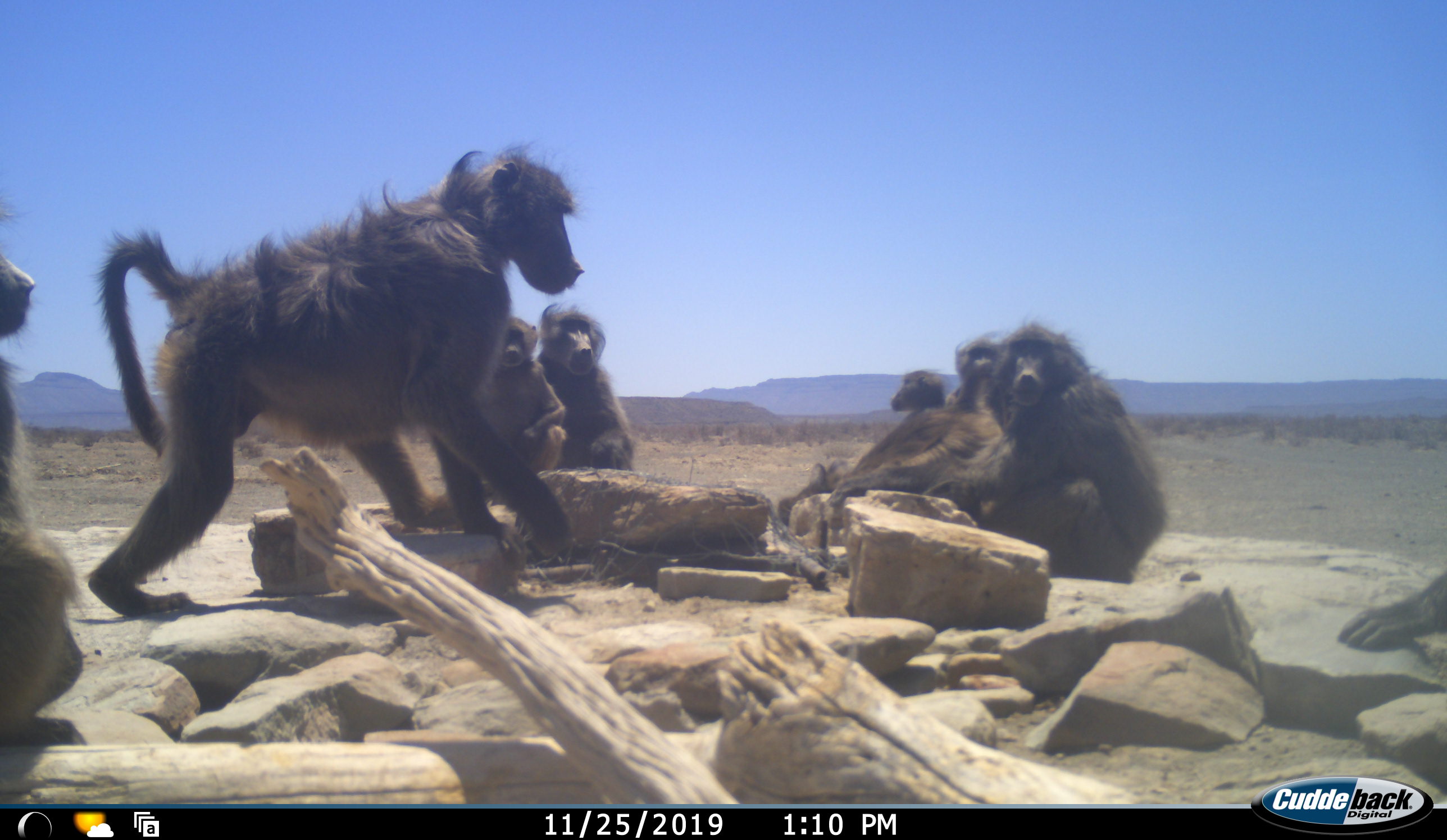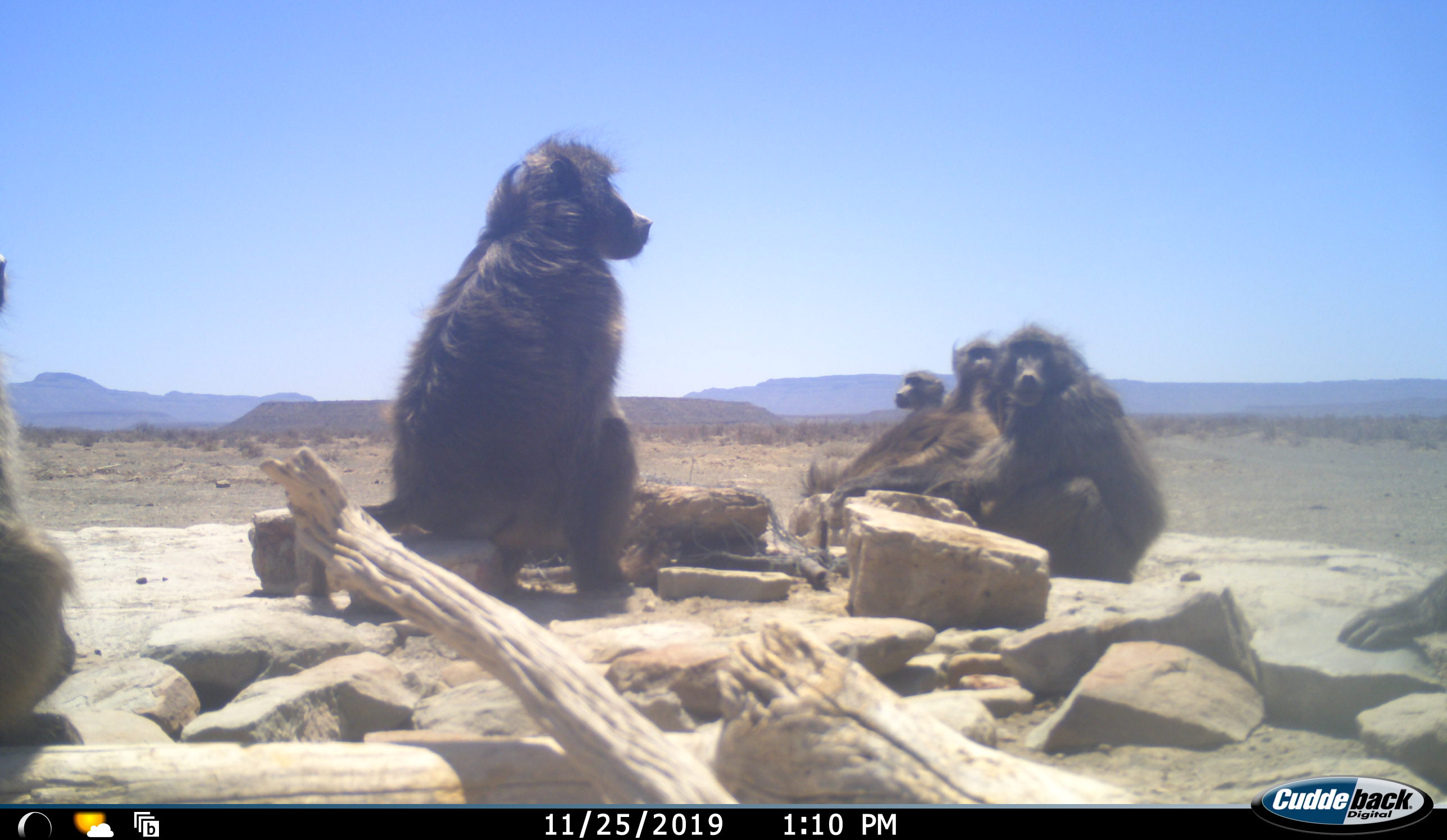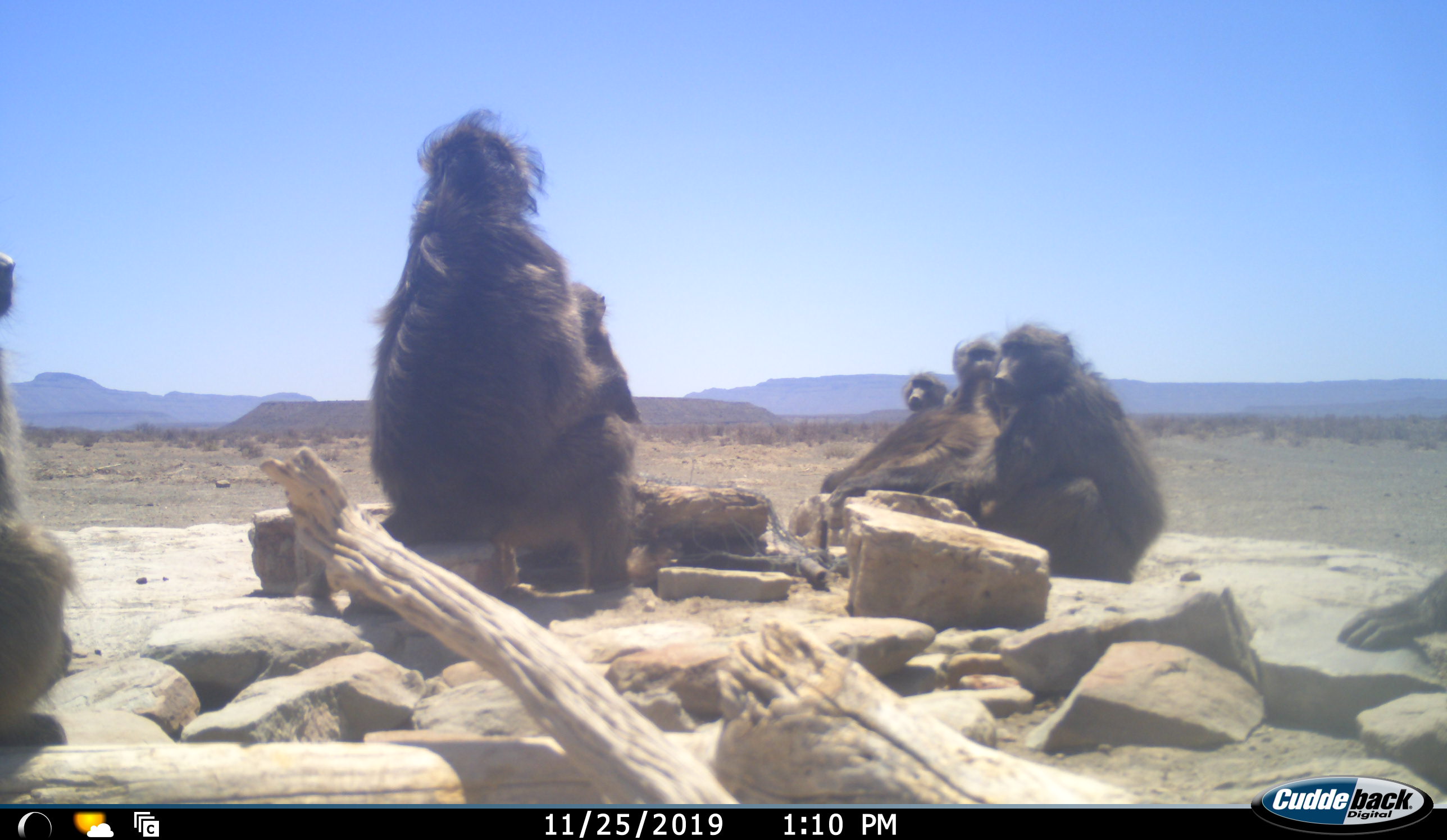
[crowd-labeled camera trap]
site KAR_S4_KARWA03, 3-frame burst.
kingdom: Animalia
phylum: Chordata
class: Mammalia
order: Primates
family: Cercopithecidae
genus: Papio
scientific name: Papio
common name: baboon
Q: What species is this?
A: Baboon (Papio).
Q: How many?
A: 8.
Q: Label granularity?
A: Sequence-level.